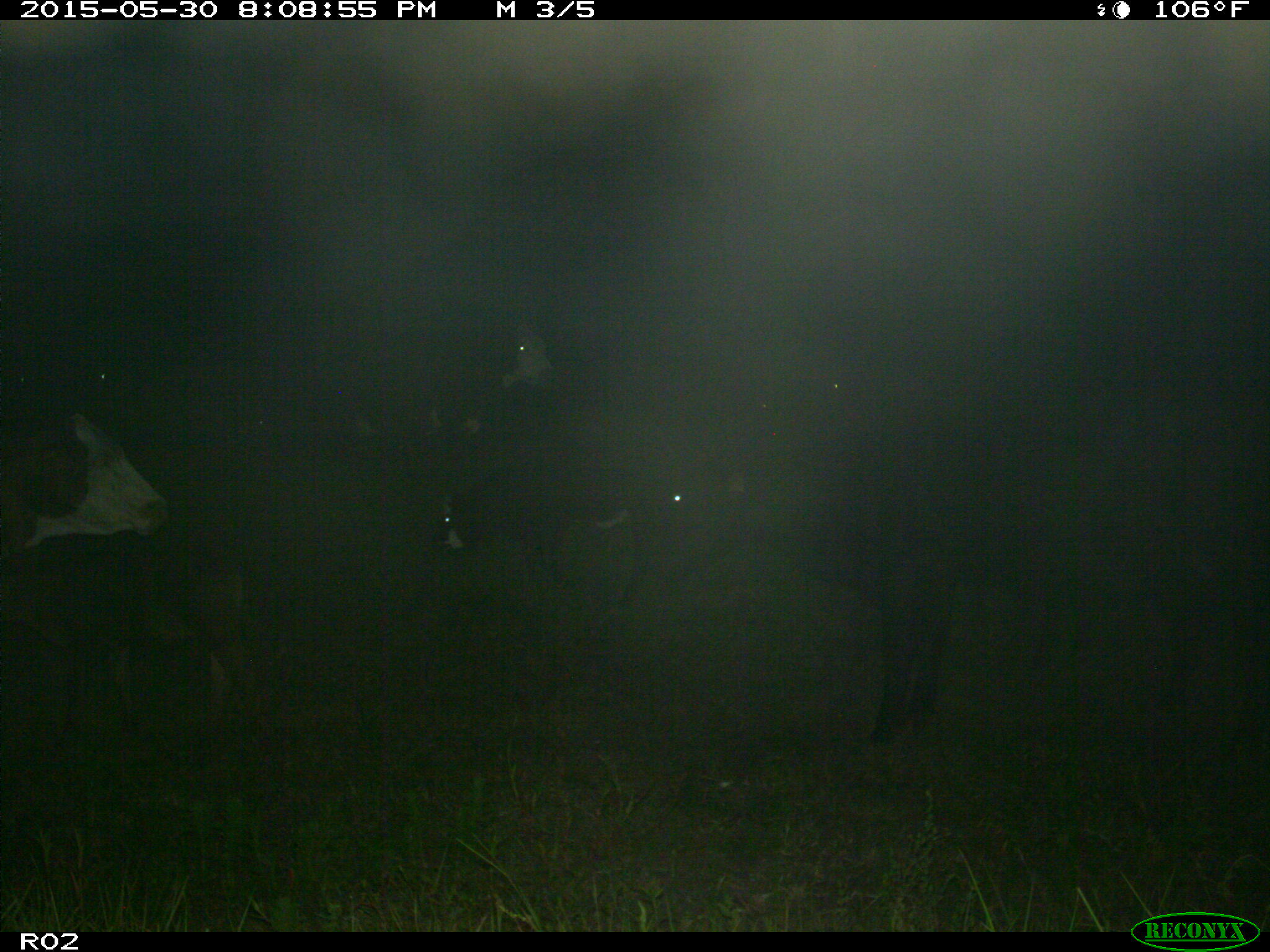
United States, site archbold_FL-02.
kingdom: Animalia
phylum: Chordata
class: Mammalia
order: Artiodactyla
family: Bovidae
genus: Bos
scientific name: Bos taurus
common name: domestic cow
Bos taurus (domestic cow).